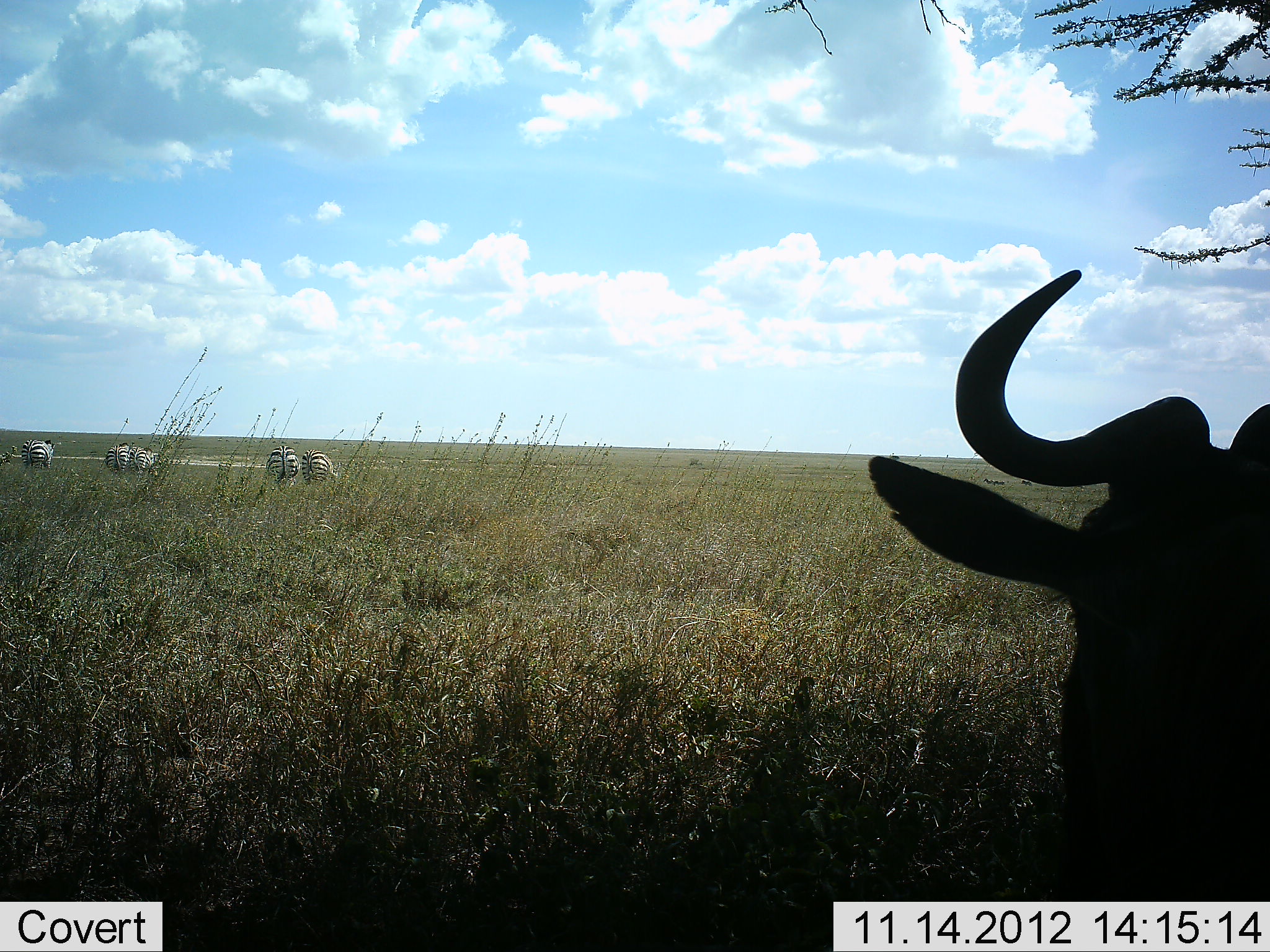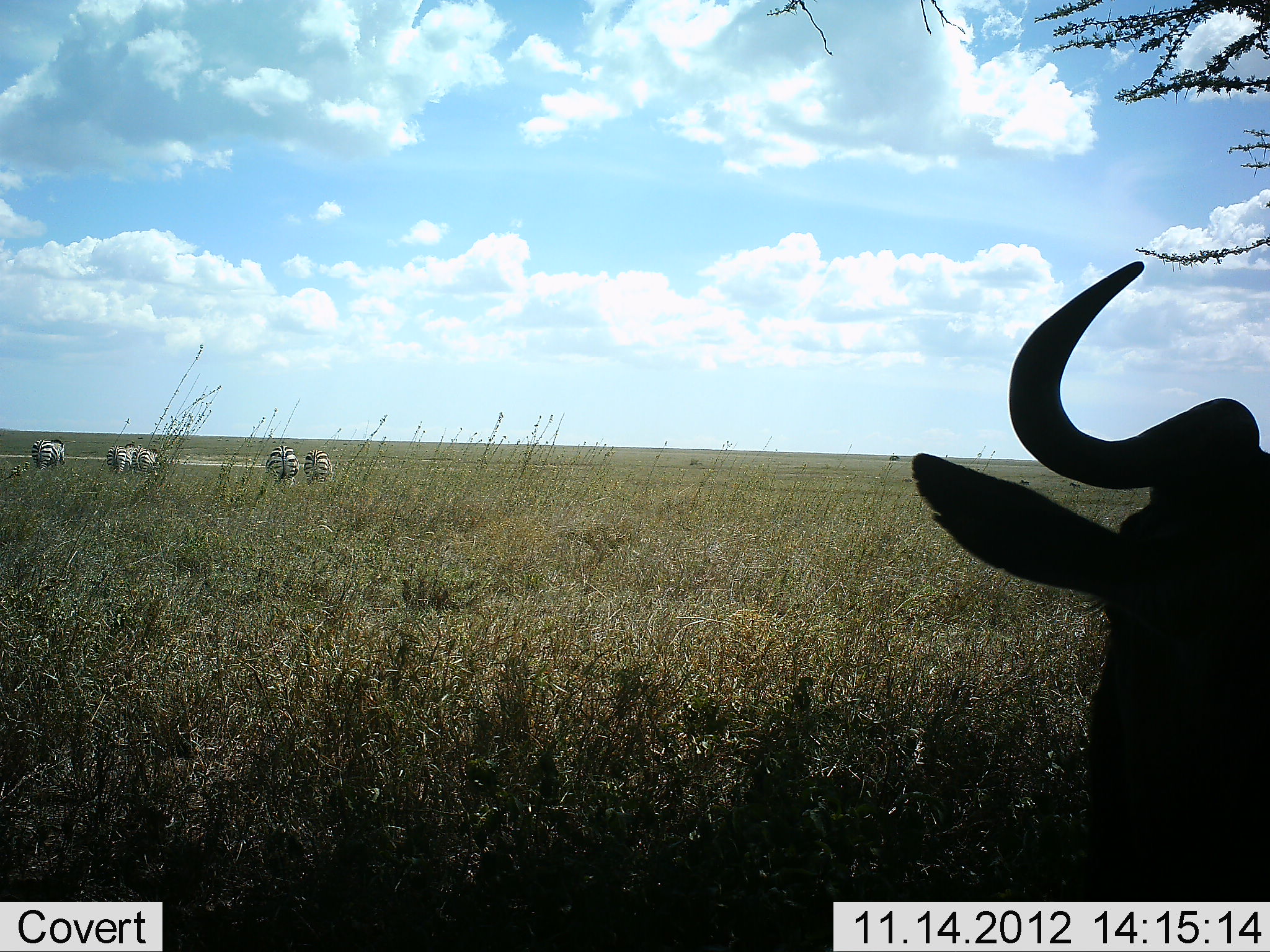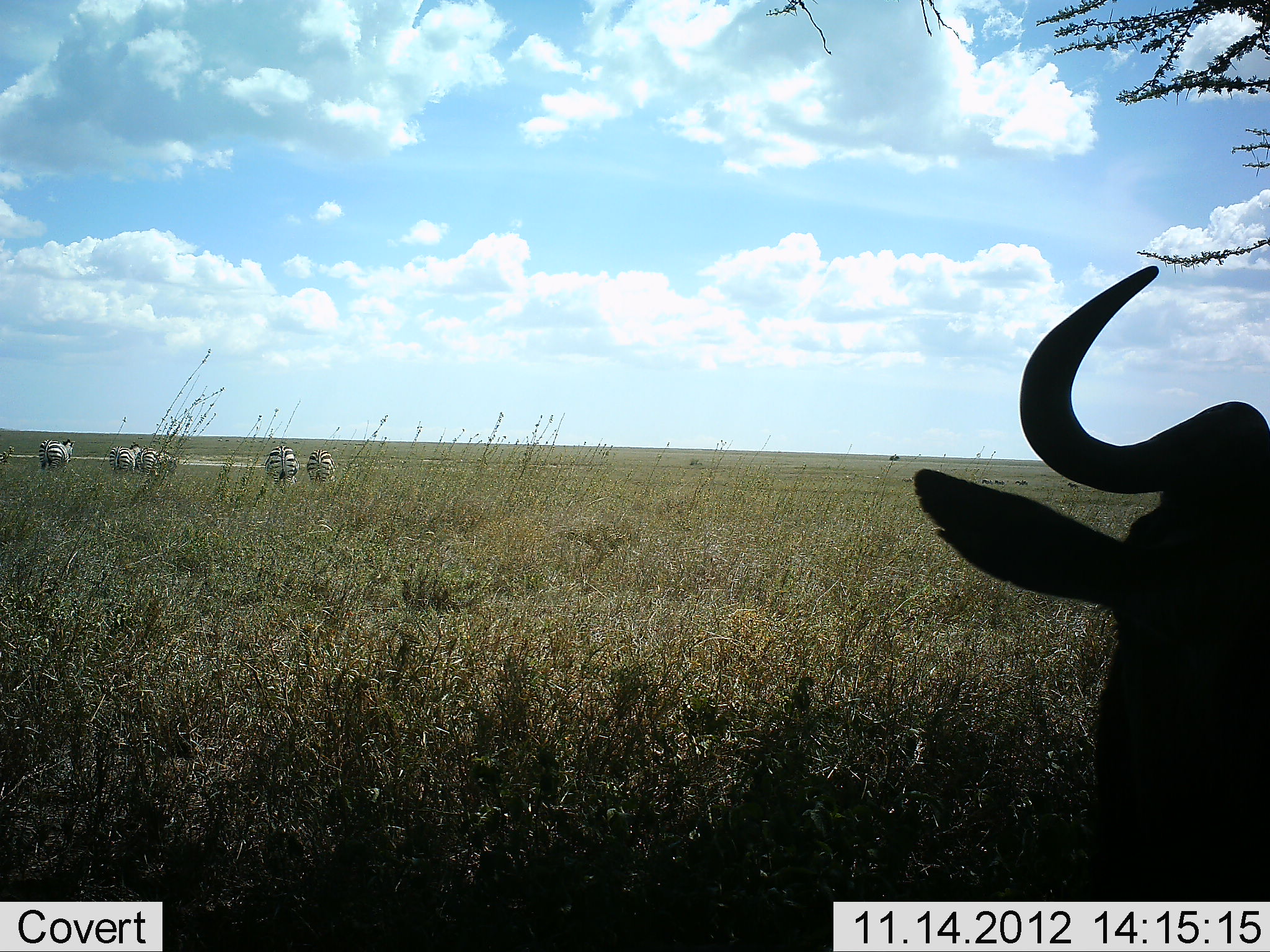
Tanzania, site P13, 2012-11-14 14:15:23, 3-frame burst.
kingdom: Animalia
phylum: Chordata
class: Mammalia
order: Artiodactyla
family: Bovidae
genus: Connochaetes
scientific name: Connochaetes taurinus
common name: blue wildebeest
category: wildebeest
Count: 1.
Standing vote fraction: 64%.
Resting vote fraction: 18%.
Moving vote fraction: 0%.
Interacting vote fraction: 0%.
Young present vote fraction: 0%.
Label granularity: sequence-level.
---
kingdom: Animalia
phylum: Chordata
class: Mammalia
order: Perissodactyla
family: Equidae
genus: Equus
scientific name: Equus quagga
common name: plains zebra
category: zebra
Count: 5.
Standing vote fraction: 50%.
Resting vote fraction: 0%.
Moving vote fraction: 29%.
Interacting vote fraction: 0%.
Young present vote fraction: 0%.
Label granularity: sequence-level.